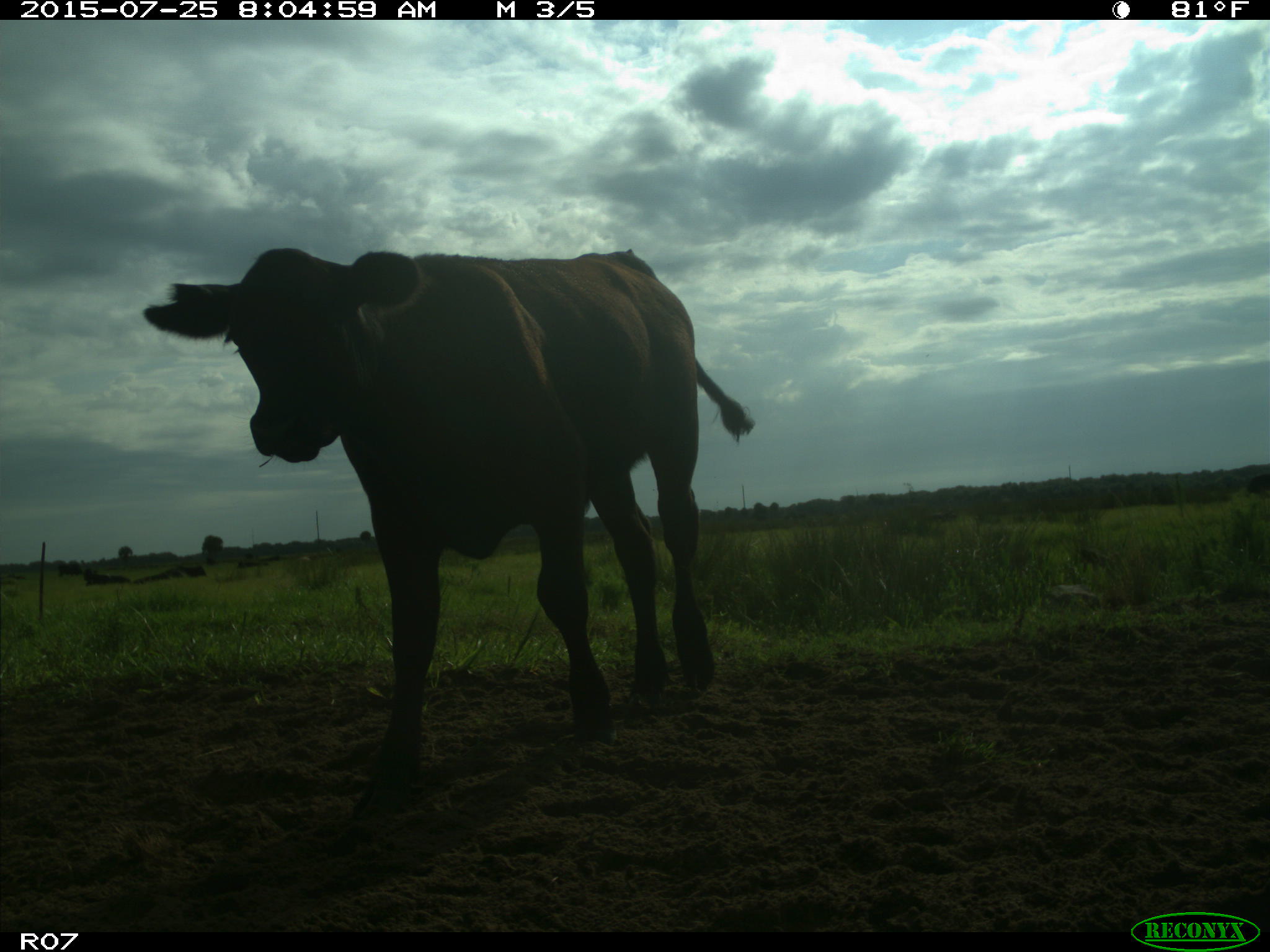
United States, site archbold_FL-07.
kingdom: Animalia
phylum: Chordata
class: Mammalia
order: Artiodactyla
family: Bovidae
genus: Bos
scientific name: Bos taurus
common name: domestic cow